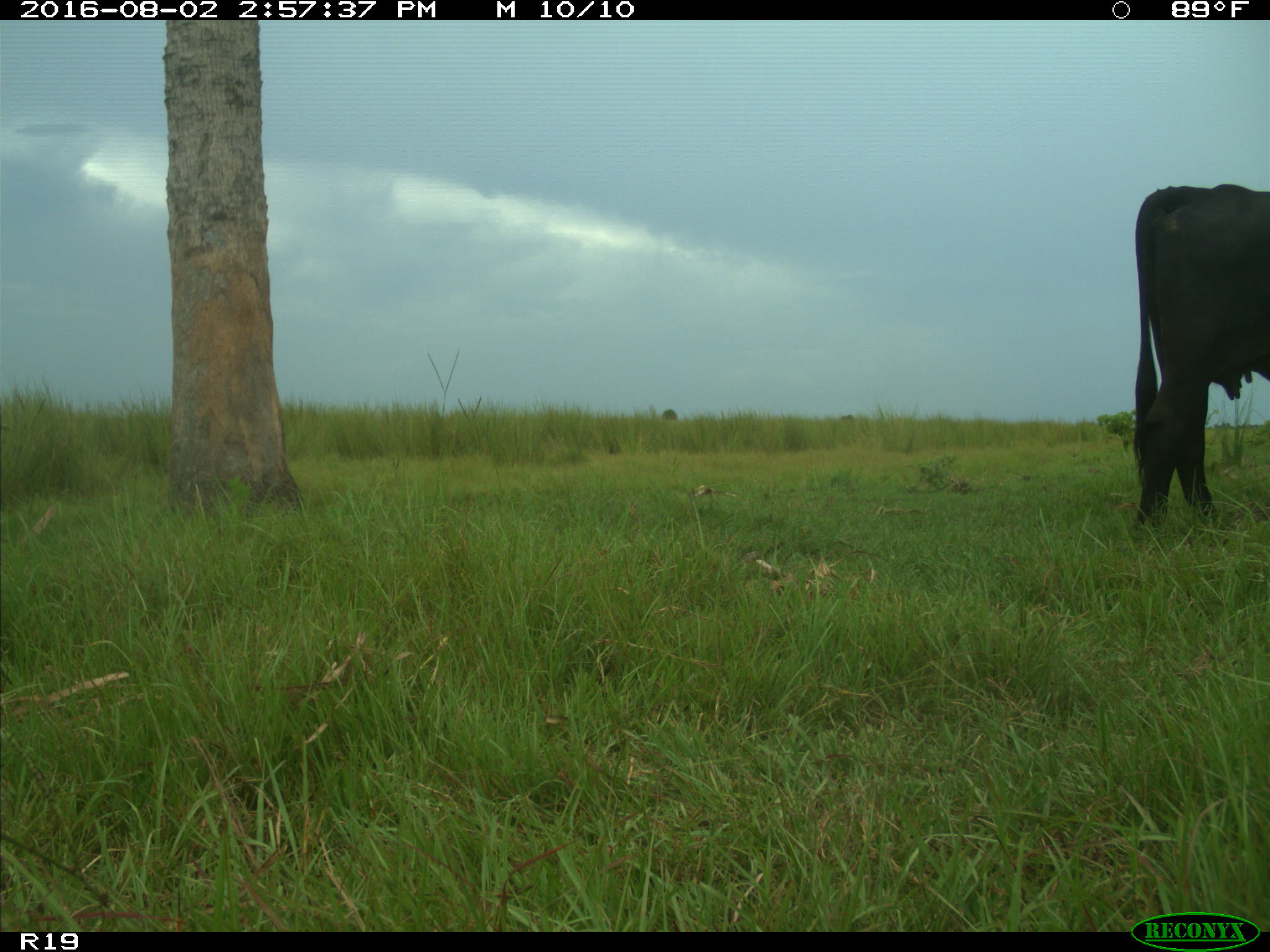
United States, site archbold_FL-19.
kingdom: Animalia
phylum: Chordata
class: Mammalia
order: Artiodactyla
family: Bovidae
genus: Bos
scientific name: Bos taurus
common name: domestic cow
Bos taurus (domestic cow).